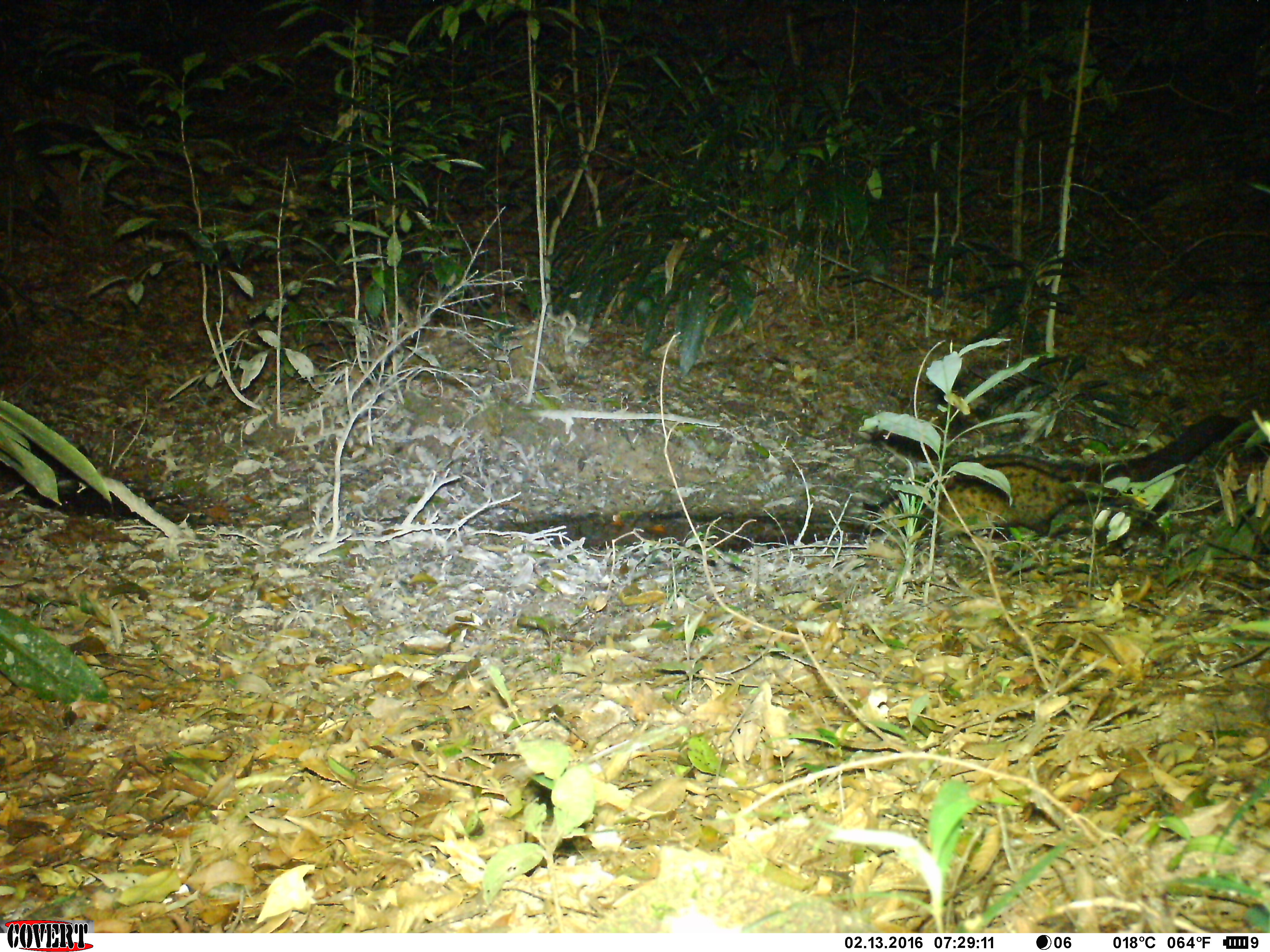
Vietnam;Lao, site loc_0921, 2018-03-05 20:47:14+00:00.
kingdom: Animalia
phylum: Chordata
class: Mammalia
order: Carnivora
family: Viverridae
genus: Paradoxurus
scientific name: Paradoxurus hermaphroditus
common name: common palm civet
Common palm civet (Paradoxurus hermaphroditus). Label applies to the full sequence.